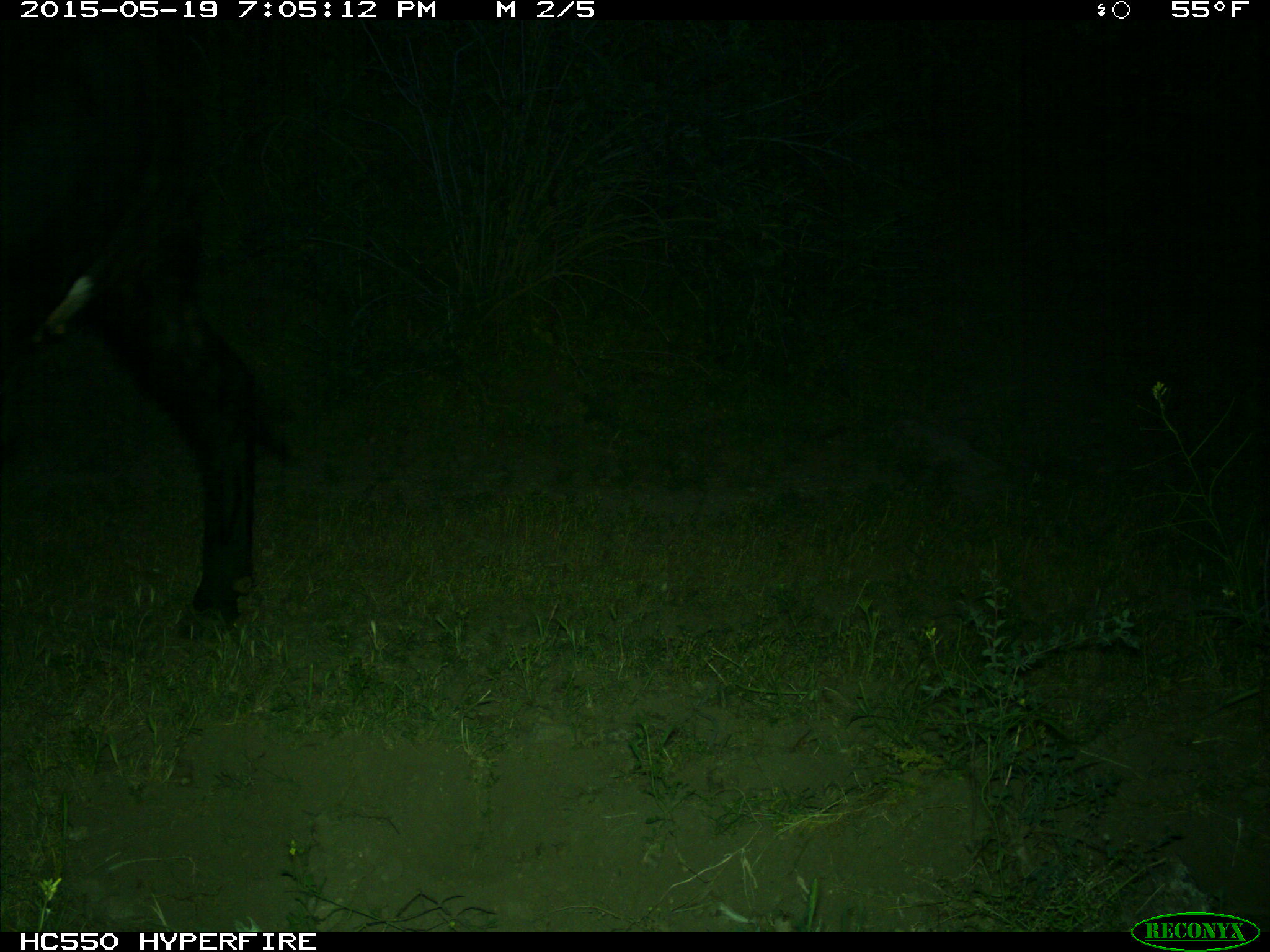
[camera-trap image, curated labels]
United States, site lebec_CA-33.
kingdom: Animalia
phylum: Chordata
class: Mammalia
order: Artiodactyla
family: Bovidae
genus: Bos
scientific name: Bos taurus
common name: domestic cow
Bos taurus (domestic cow).